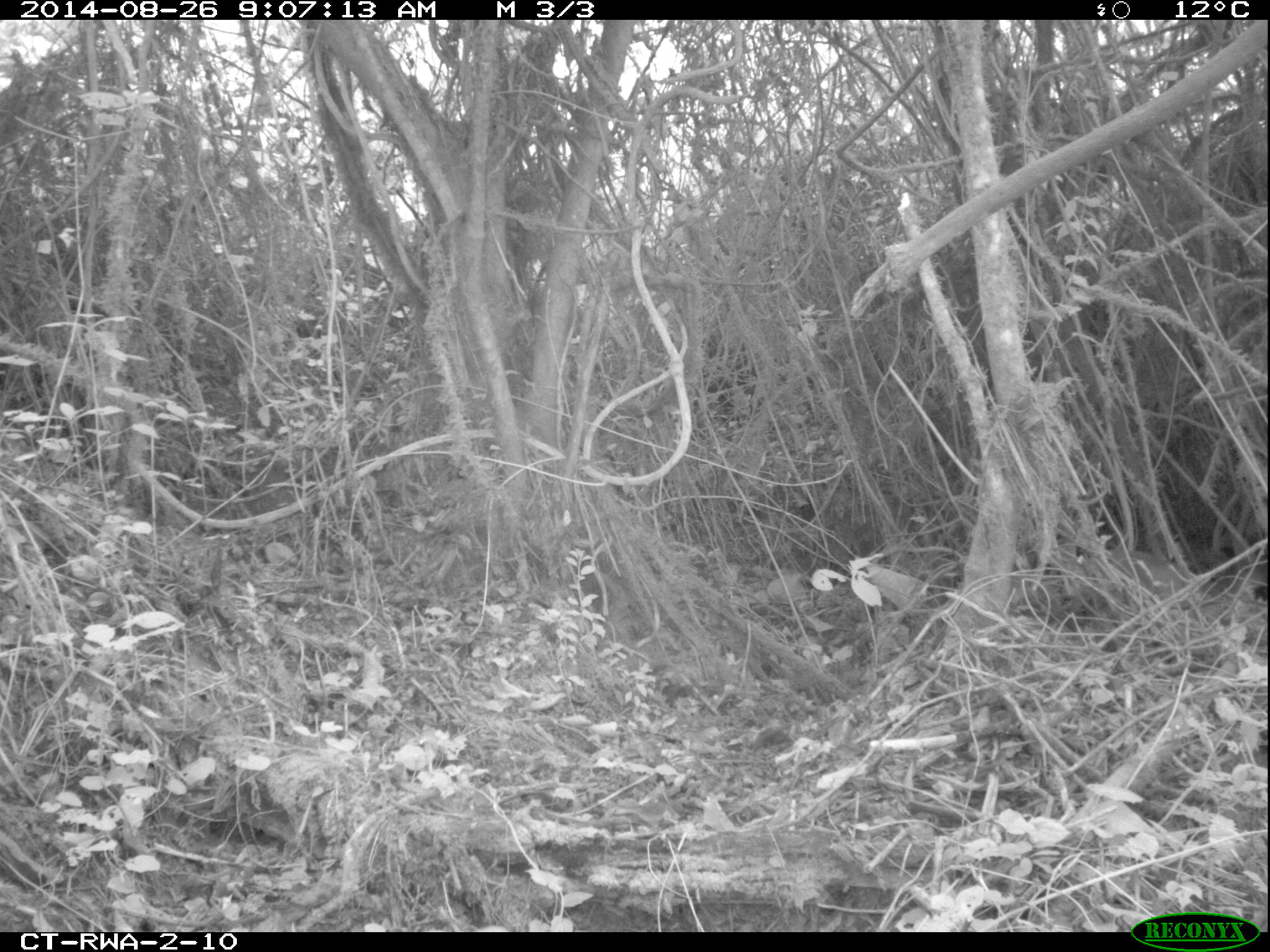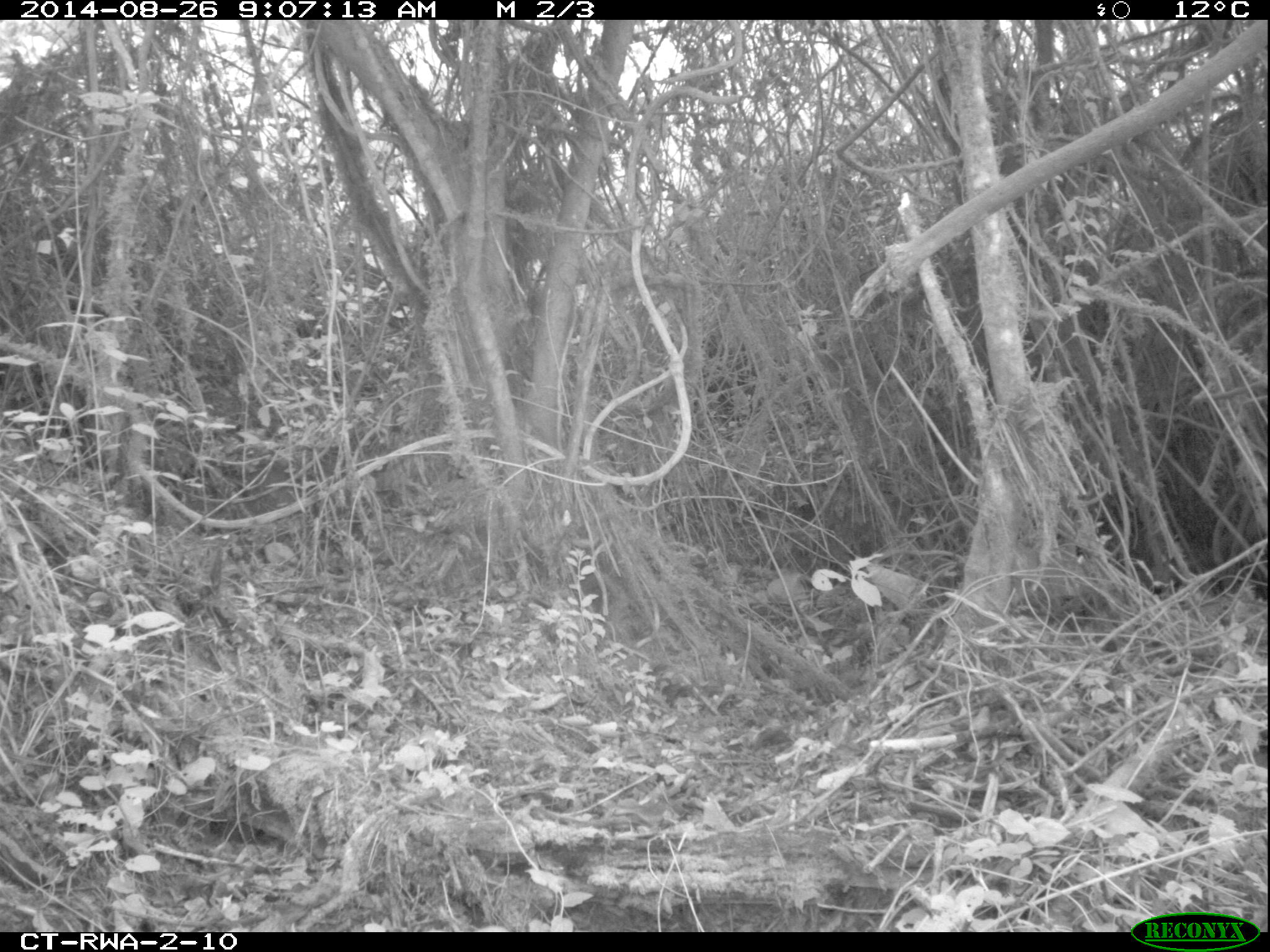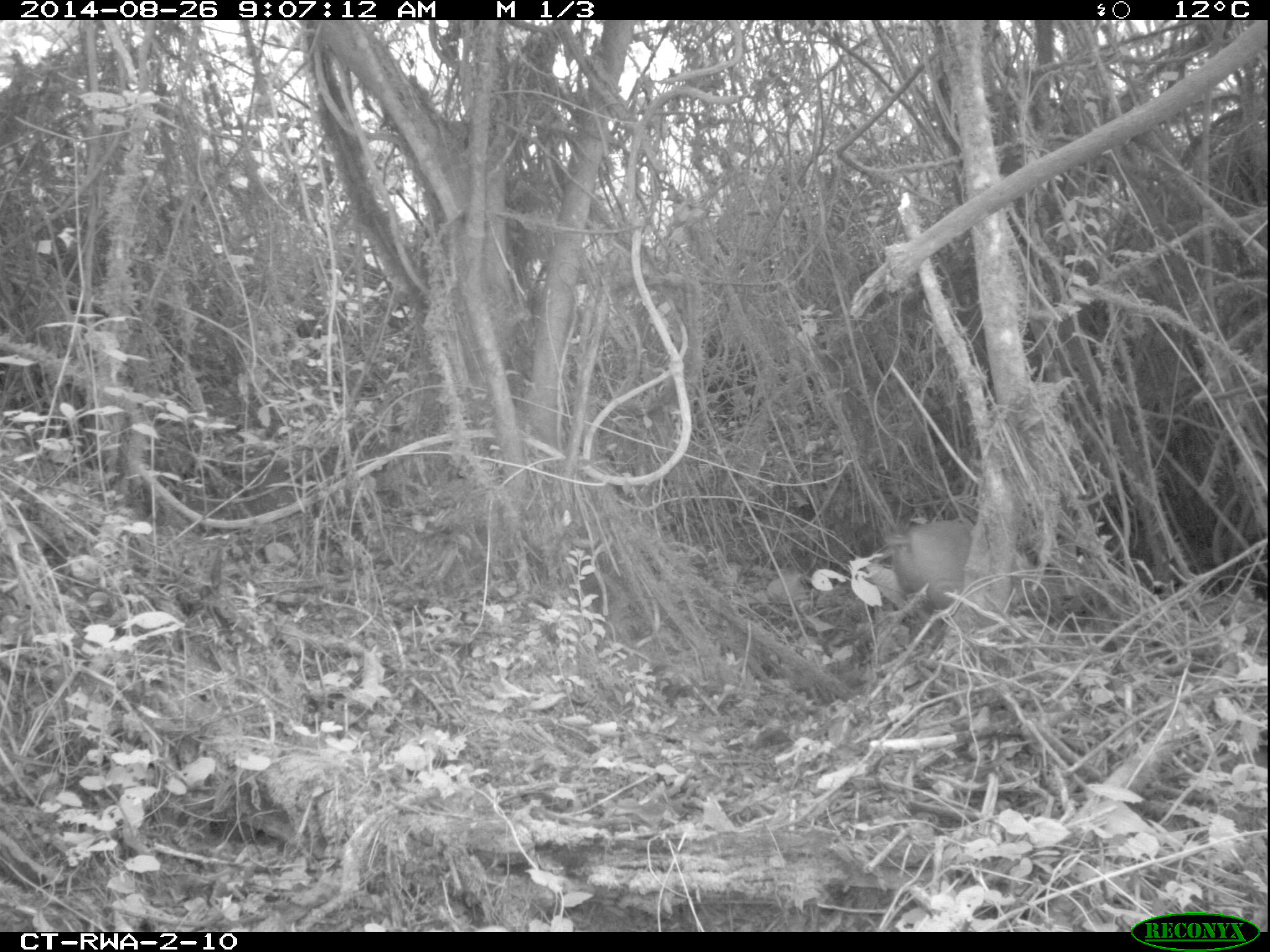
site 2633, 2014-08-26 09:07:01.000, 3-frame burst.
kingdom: Animalia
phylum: Chordata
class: Mammalia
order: Artiodactyla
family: Bovidae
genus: Cephalophus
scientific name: Cephalophus nigrifrons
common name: black-fronted duiker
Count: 1.